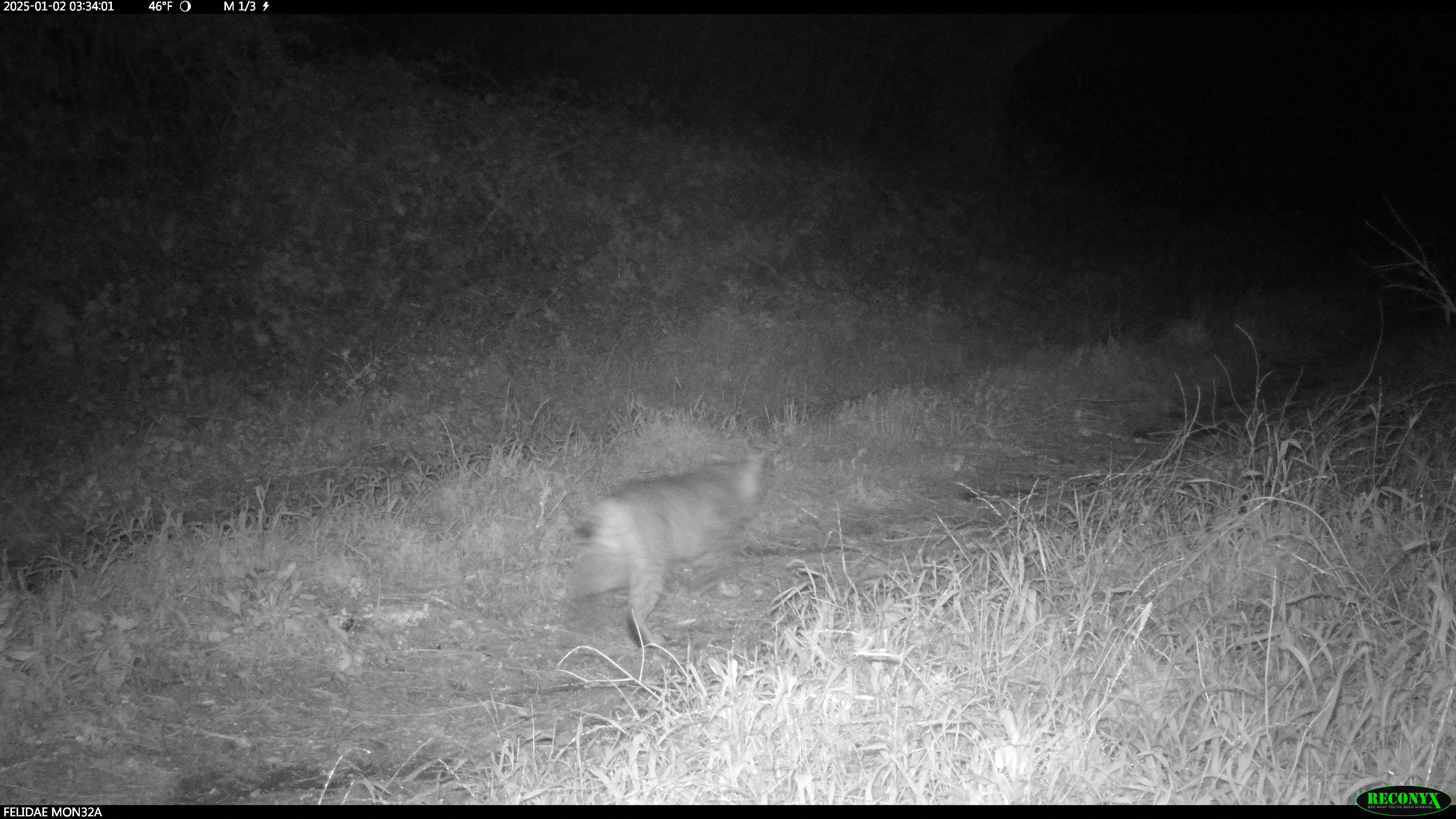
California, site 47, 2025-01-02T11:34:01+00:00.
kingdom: Animalia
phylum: Chordata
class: Mammalia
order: Carnivora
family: Felidae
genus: Lynx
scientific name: Lynx rufus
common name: bobcat